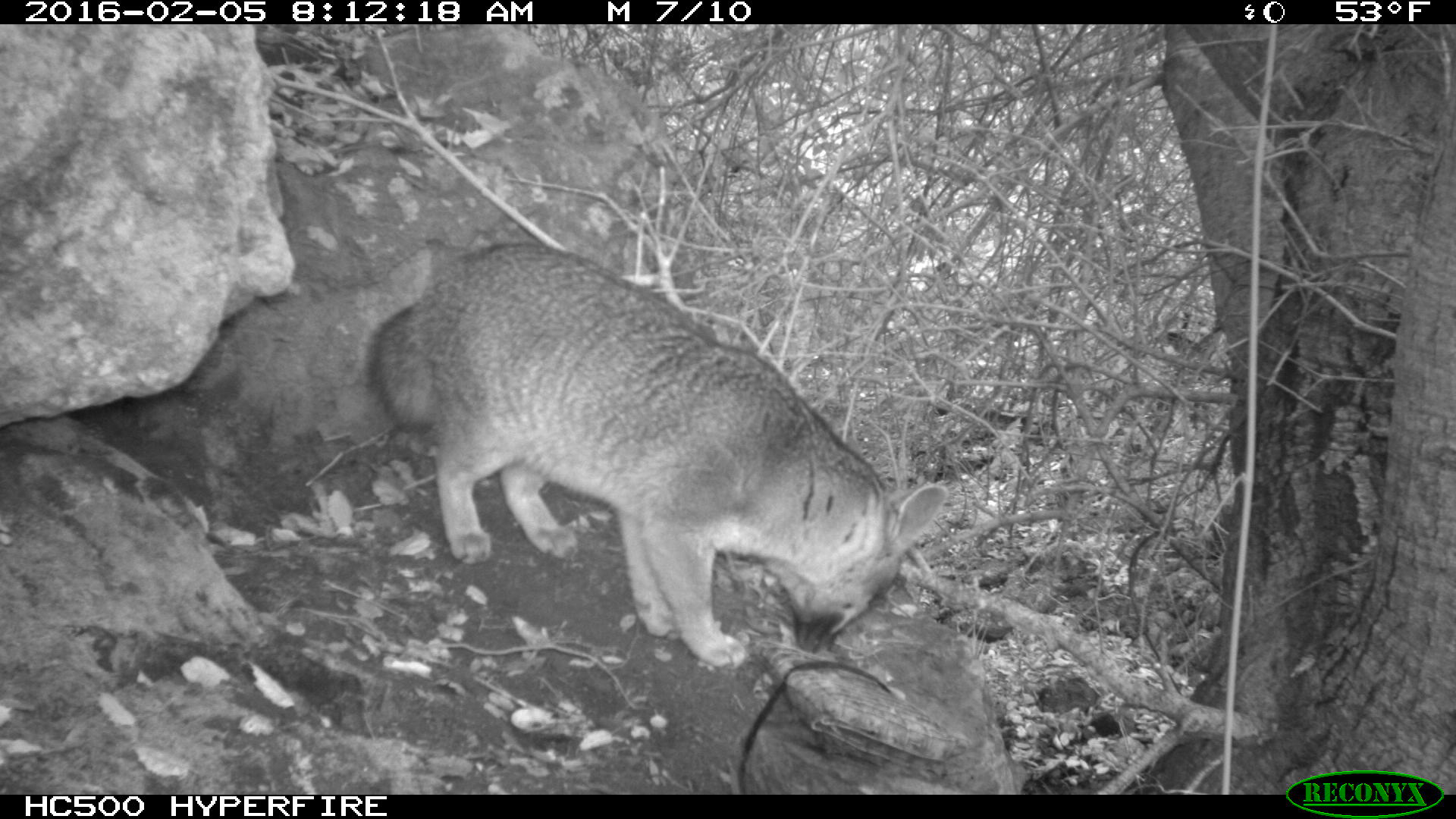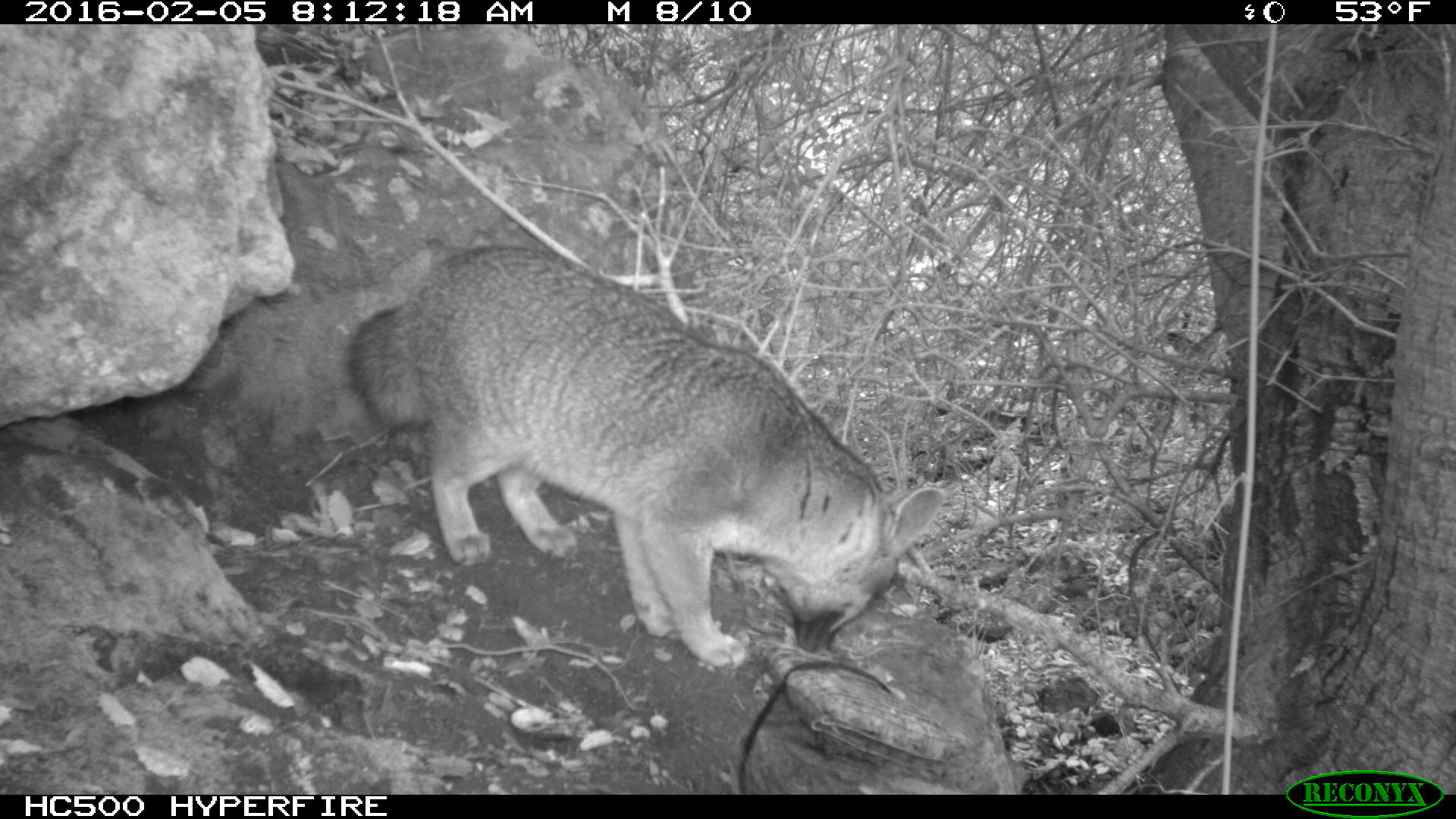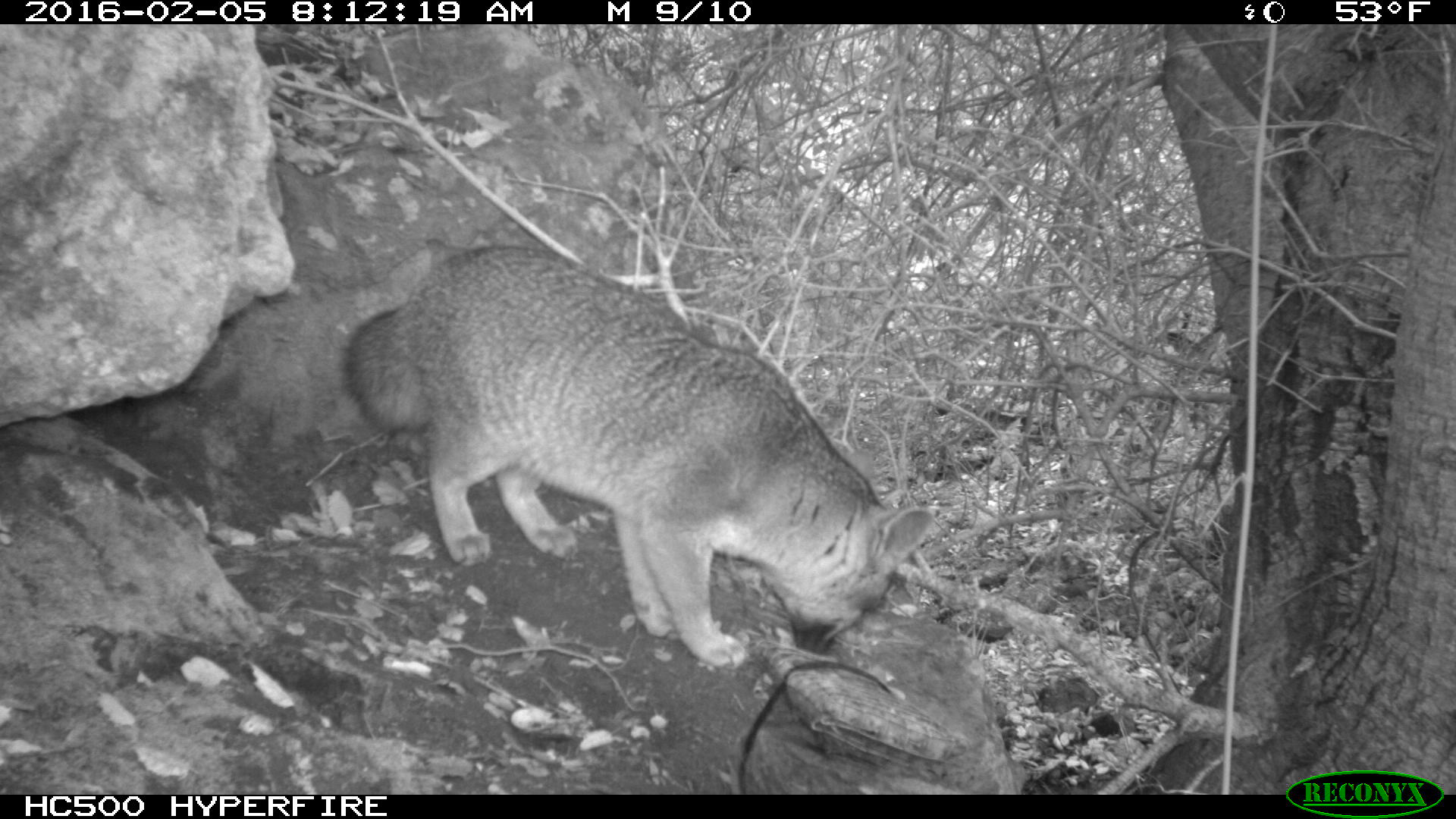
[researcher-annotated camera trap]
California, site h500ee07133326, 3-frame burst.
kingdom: Animalia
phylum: Chordata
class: Mammalia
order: Carnivora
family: Canidae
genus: Urocyon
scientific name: Urocyon littoralis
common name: island fox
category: fox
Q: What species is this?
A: Fox (island fox) (Urocyon littoralis).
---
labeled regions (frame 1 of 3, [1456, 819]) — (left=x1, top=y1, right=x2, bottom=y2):
fox: (left=361, top=240, right=947, bottom=670)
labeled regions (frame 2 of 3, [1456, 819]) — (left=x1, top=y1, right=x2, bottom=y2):
fox: (left=341, top=243, right=949, bottom=667)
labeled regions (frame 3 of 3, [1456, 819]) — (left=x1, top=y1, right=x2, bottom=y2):
fox: (left=337, top=245, right=933, bottom=676)